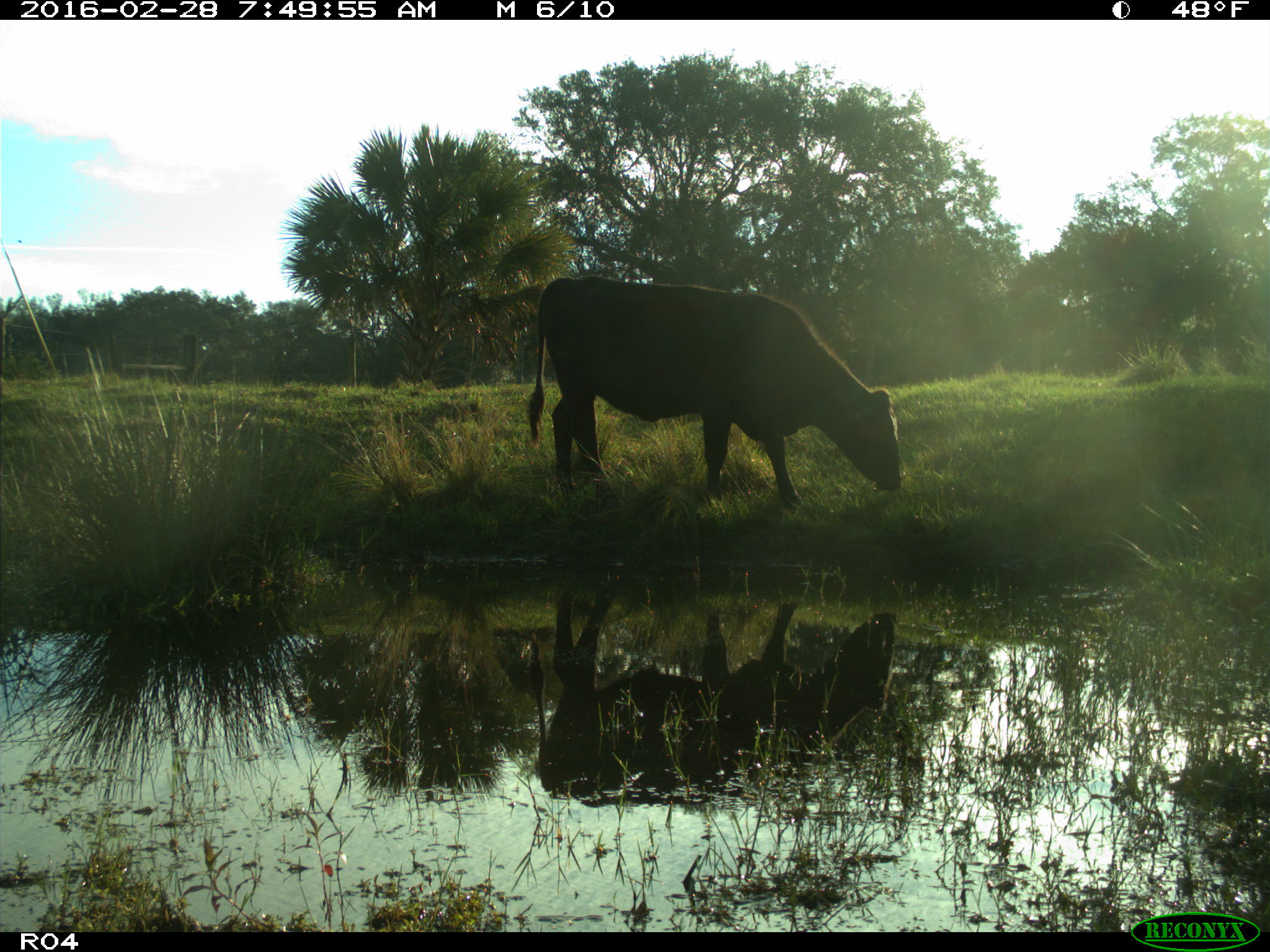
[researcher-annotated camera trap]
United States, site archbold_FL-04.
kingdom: Animalia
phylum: Chordata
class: Mammalia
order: Artiodactyla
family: Bovidae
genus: Bos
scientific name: Bos taurus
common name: domestic cow